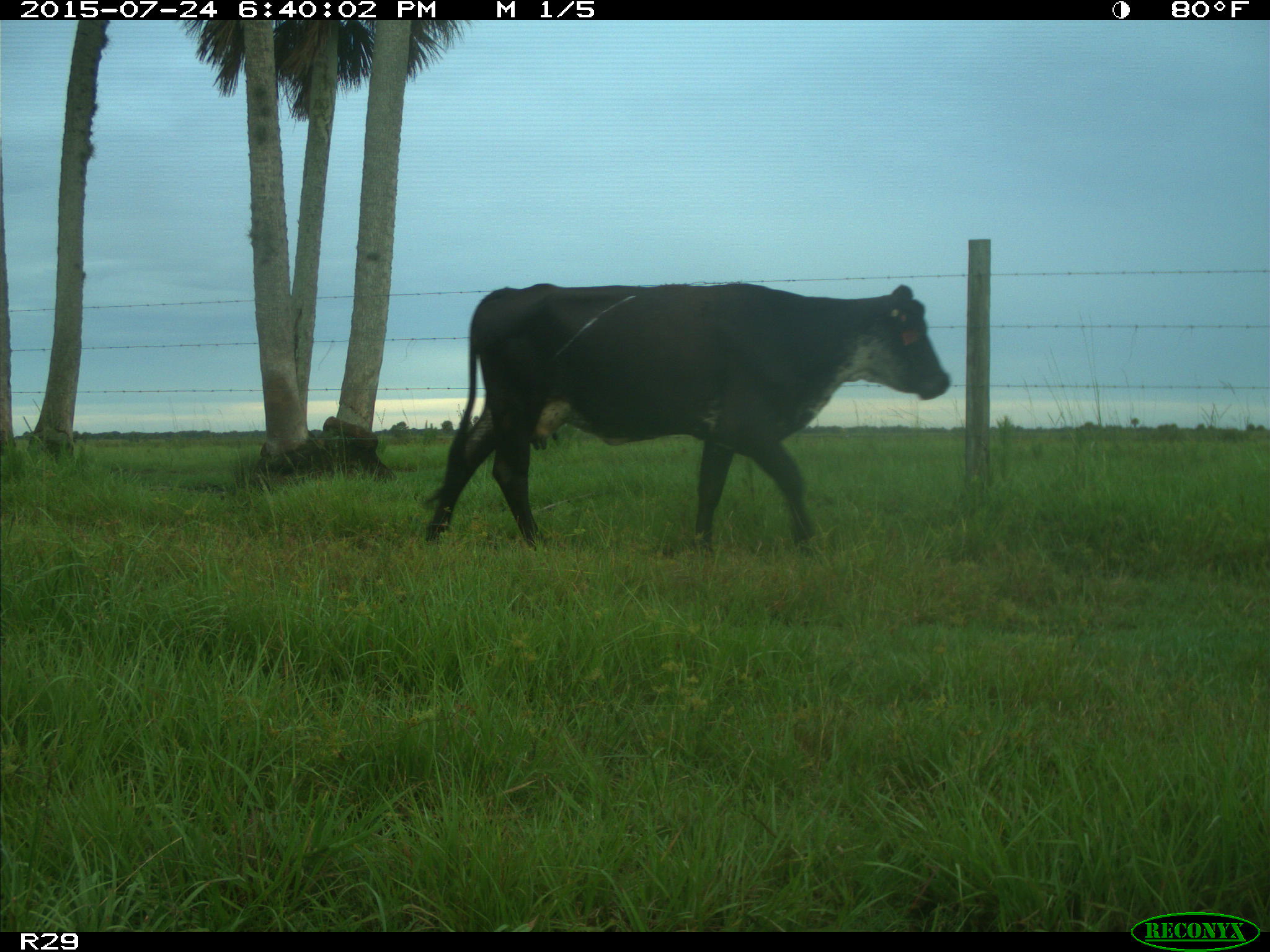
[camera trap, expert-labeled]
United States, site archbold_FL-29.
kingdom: Animalia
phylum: Chordata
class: Mammalia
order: Artiodactyla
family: Bovidae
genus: Bos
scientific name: Bos taurus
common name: domestic cow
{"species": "Bos taurus (domestic cow)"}